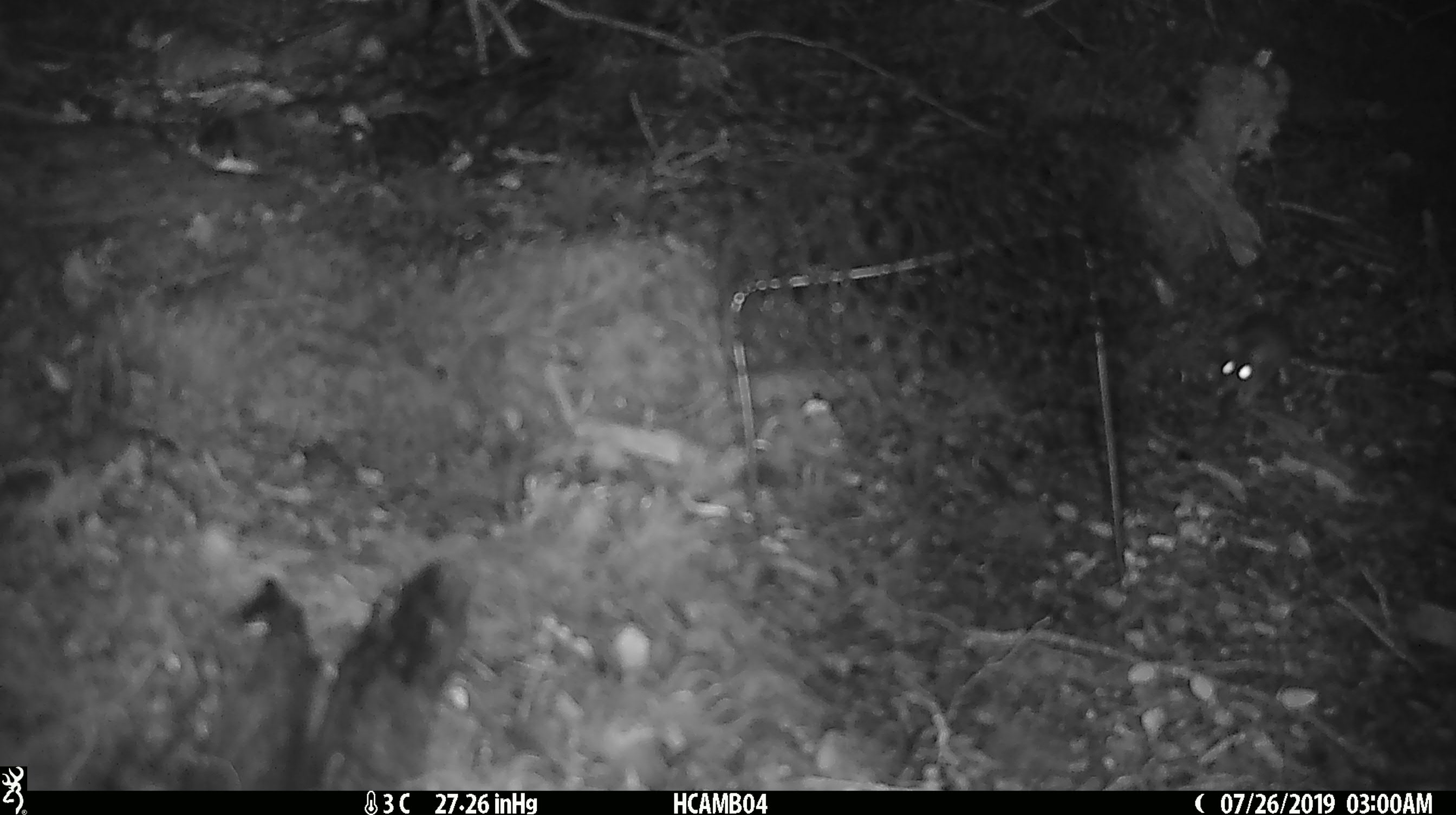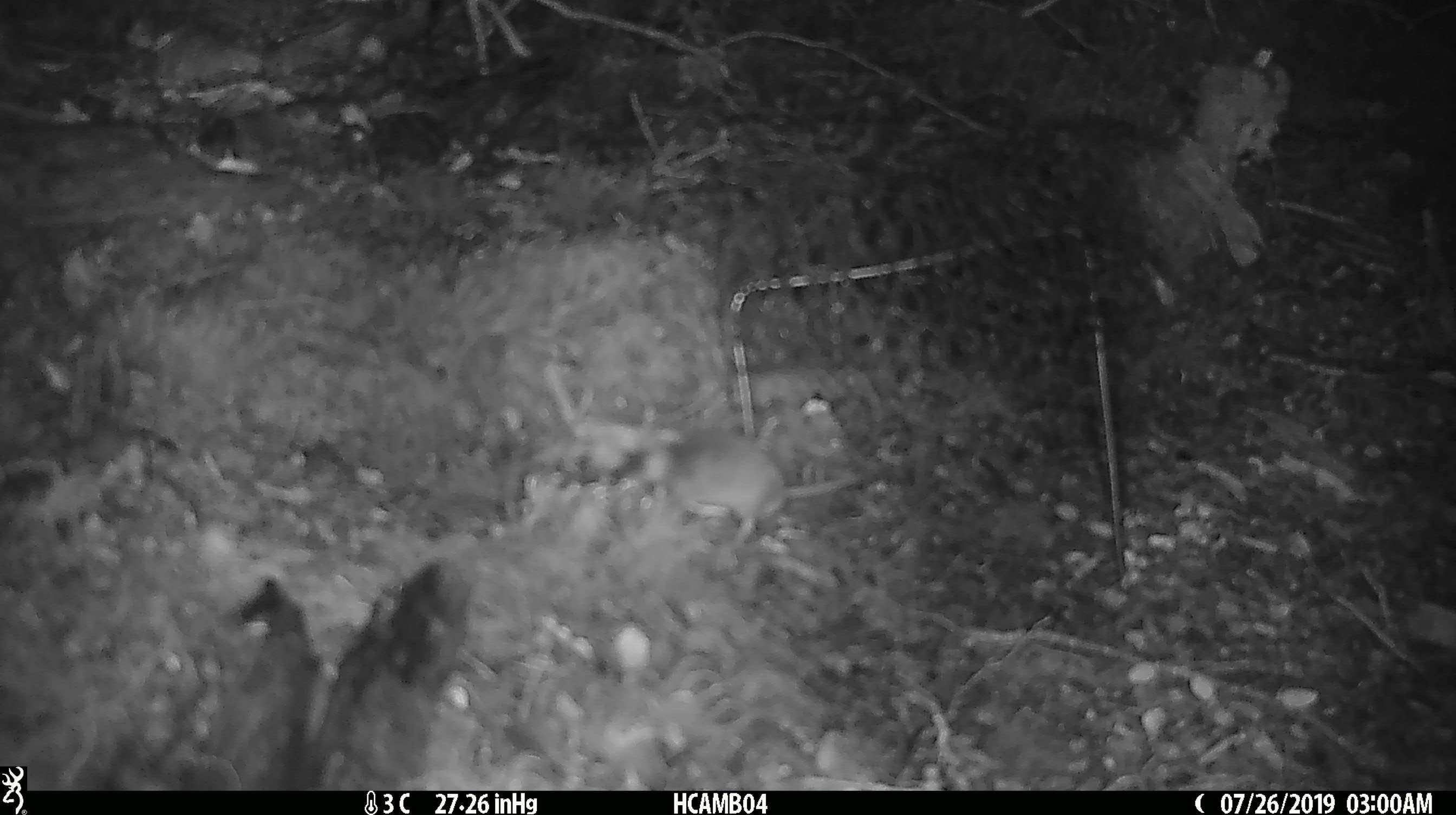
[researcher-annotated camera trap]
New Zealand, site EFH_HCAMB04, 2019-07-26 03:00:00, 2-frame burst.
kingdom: Animalia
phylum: Chordata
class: Mammalia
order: Rodentia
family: Muridae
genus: Mus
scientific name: Mus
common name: mouse